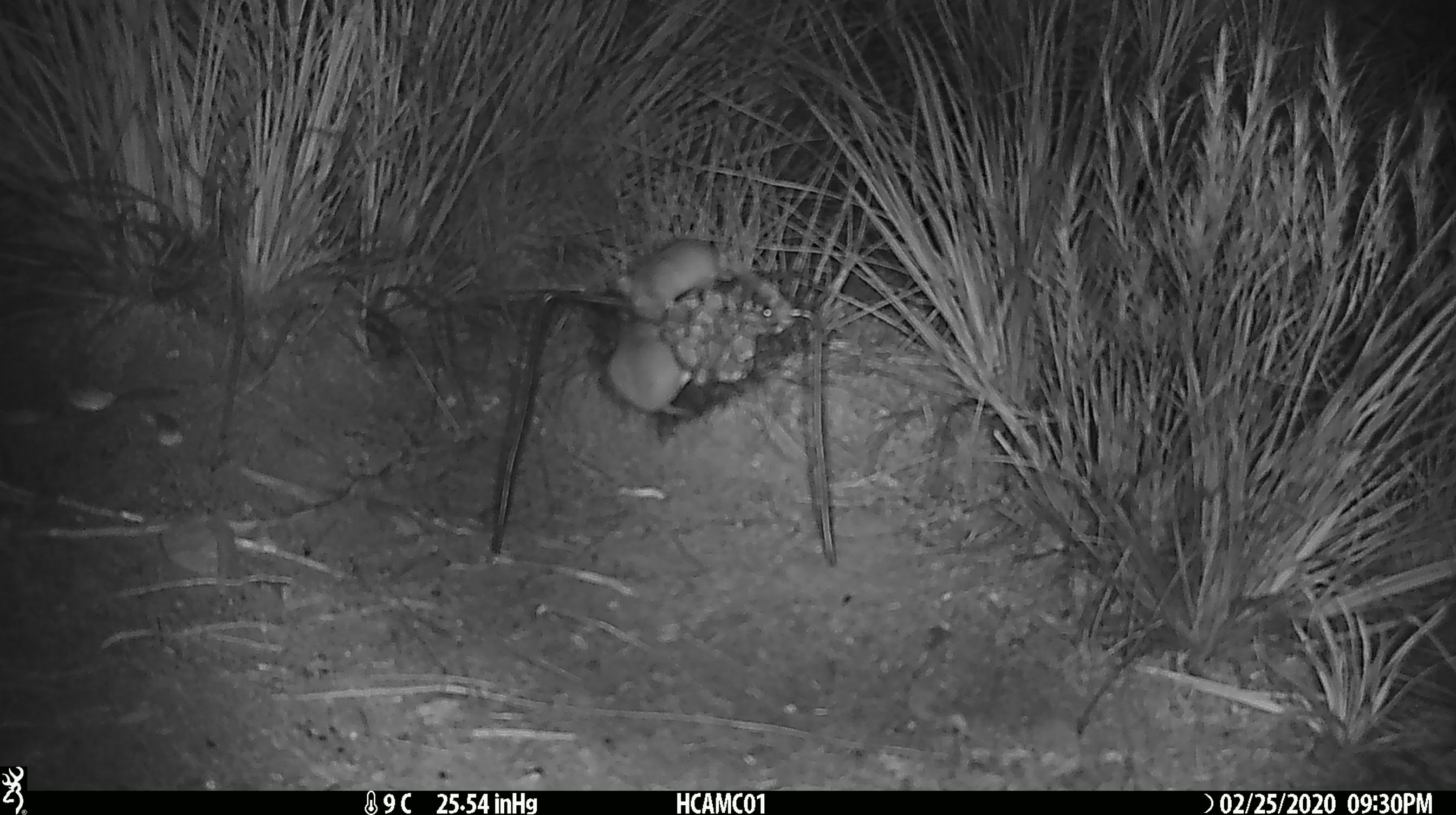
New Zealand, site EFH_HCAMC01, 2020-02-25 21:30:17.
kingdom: Animalia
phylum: Chordata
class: Mammalia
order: Rodentia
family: Muridae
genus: Mus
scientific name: Mus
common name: mouse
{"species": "mouse (Mus)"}